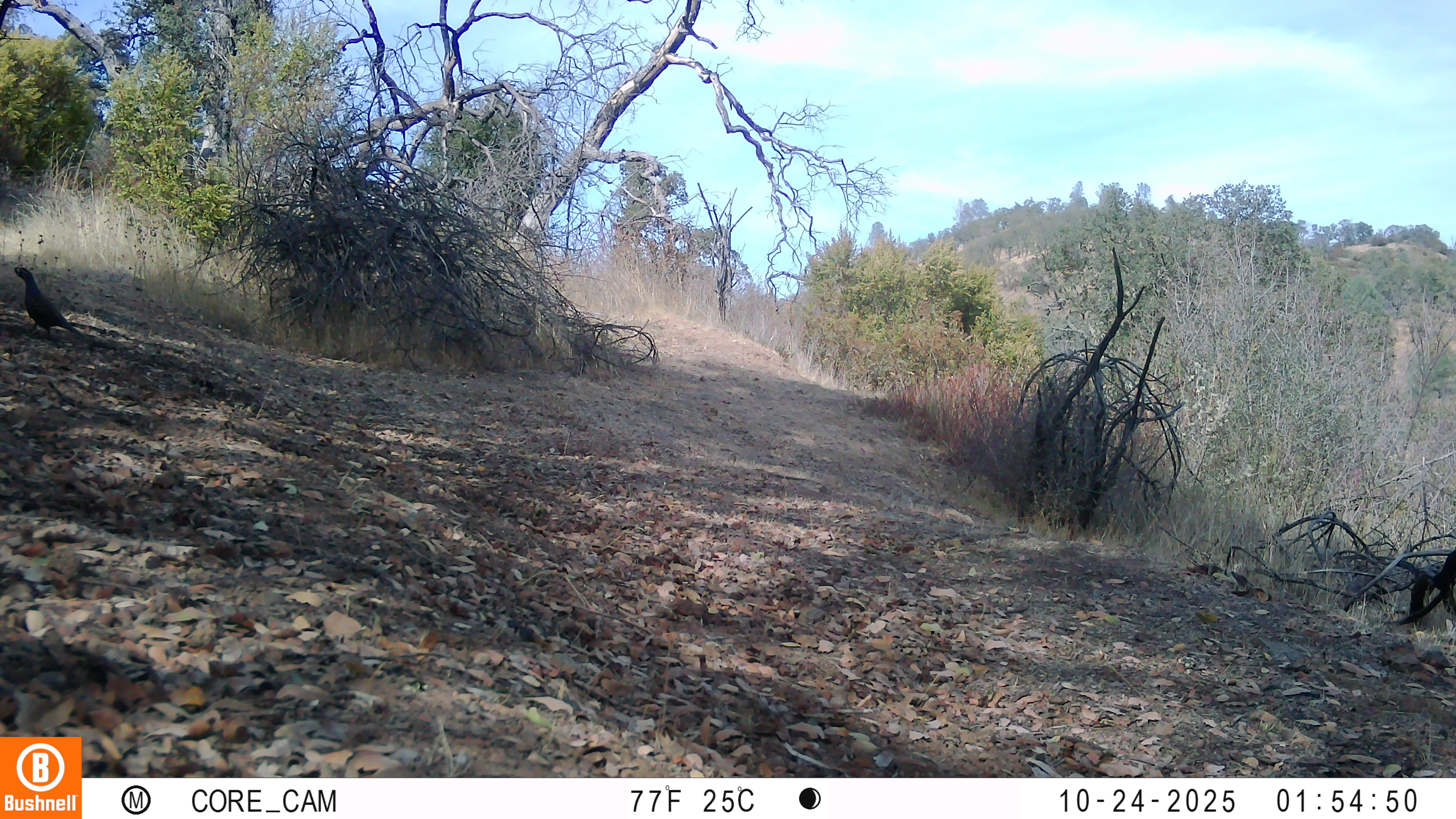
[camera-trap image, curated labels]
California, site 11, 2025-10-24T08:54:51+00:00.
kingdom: Animalia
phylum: Chordata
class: Aves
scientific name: Aves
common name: bird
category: unknown bird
Unknown bird (bird) (Aves).